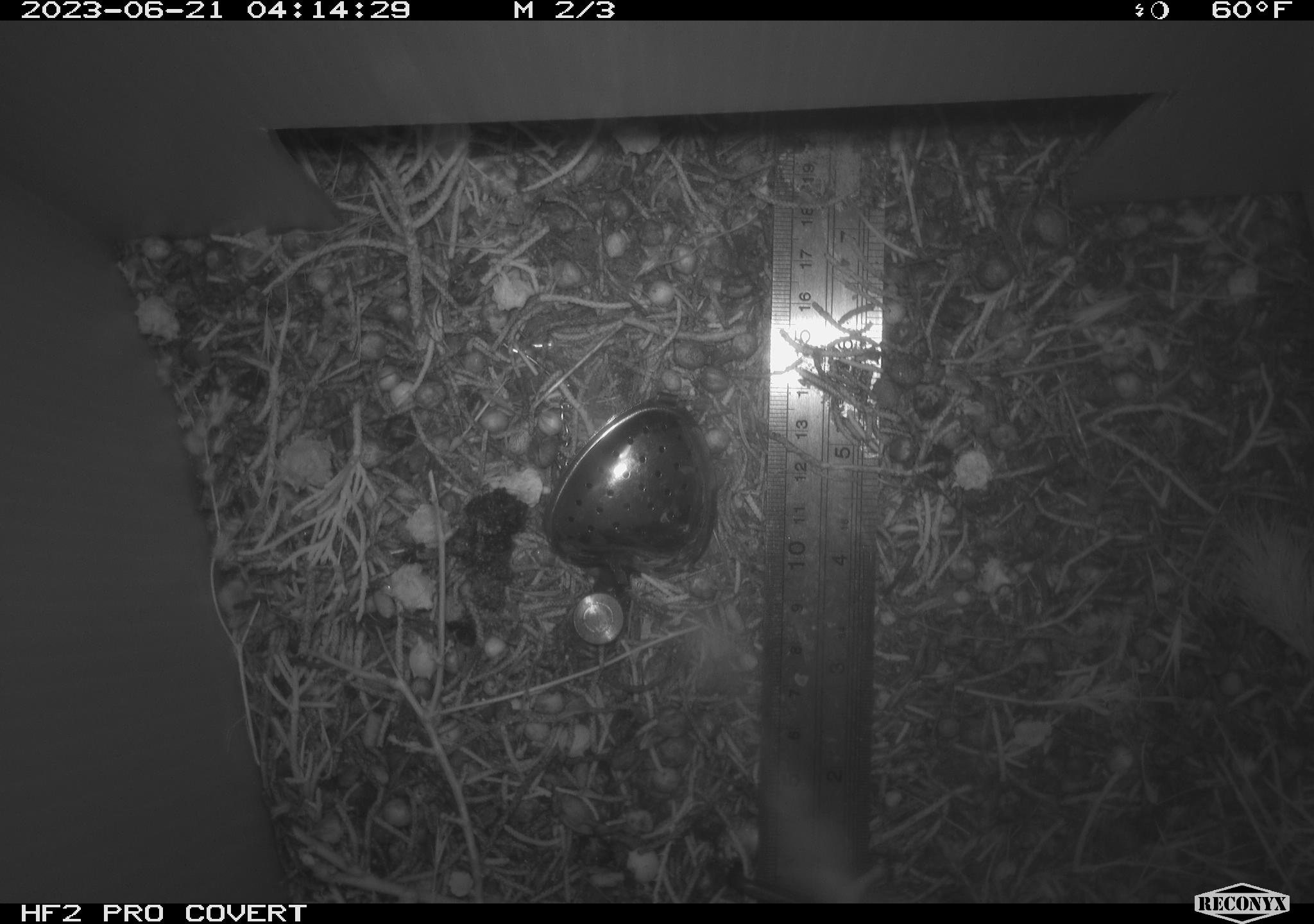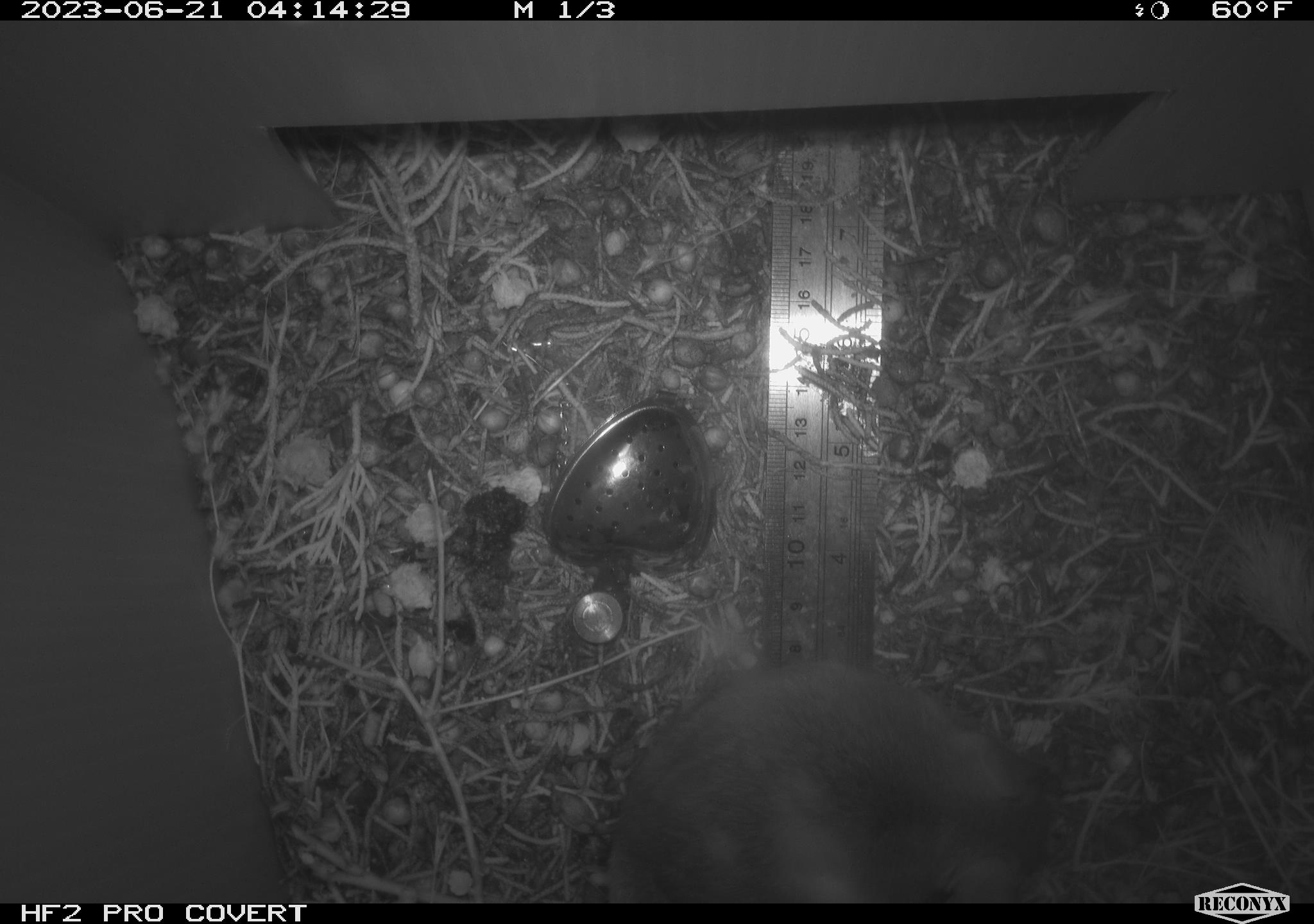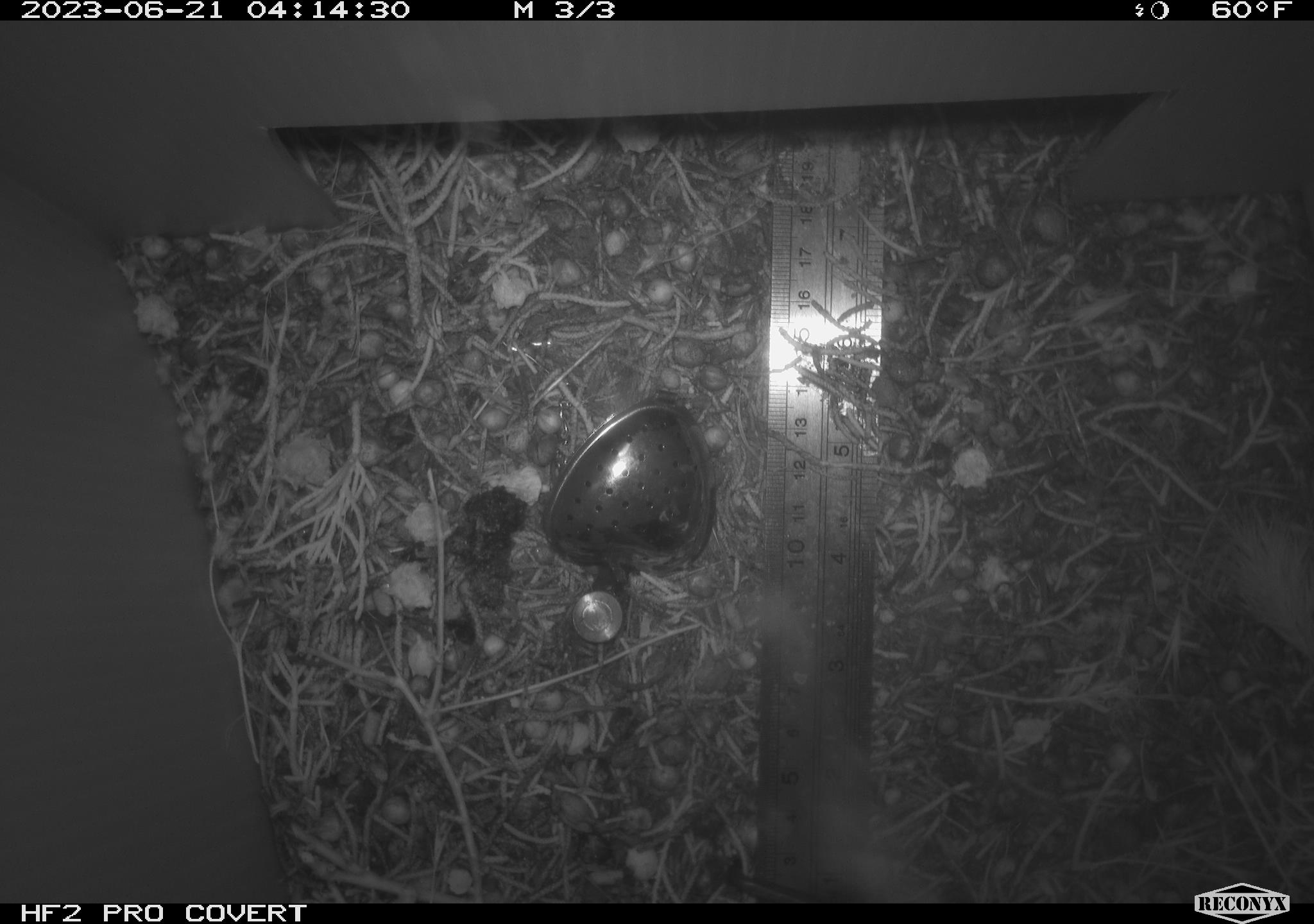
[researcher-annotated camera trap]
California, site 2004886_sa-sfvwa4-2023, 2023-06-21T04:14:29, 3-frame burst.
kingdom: Animalia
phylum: Chordata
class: Mammalia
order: Rodentia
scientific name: Rodentia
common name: mouse species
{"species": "mouse species (Rodentia)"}